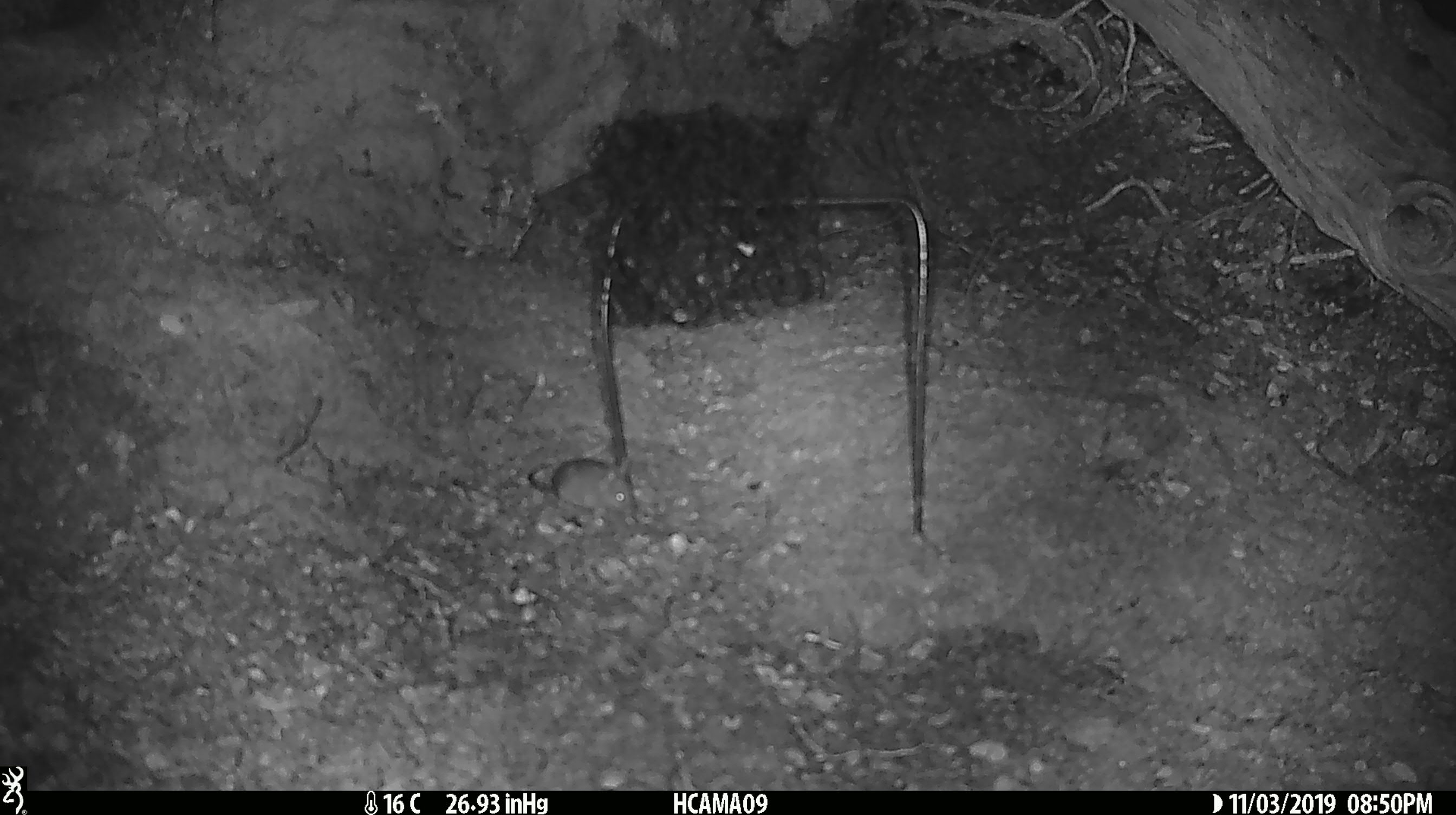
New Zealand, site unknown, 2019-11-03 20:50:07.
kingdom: Animalia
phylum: Chordata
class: Mammalia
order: Rodentia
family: Muridae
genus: Mus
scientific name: Mus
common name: mouse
Mouse (Mus).